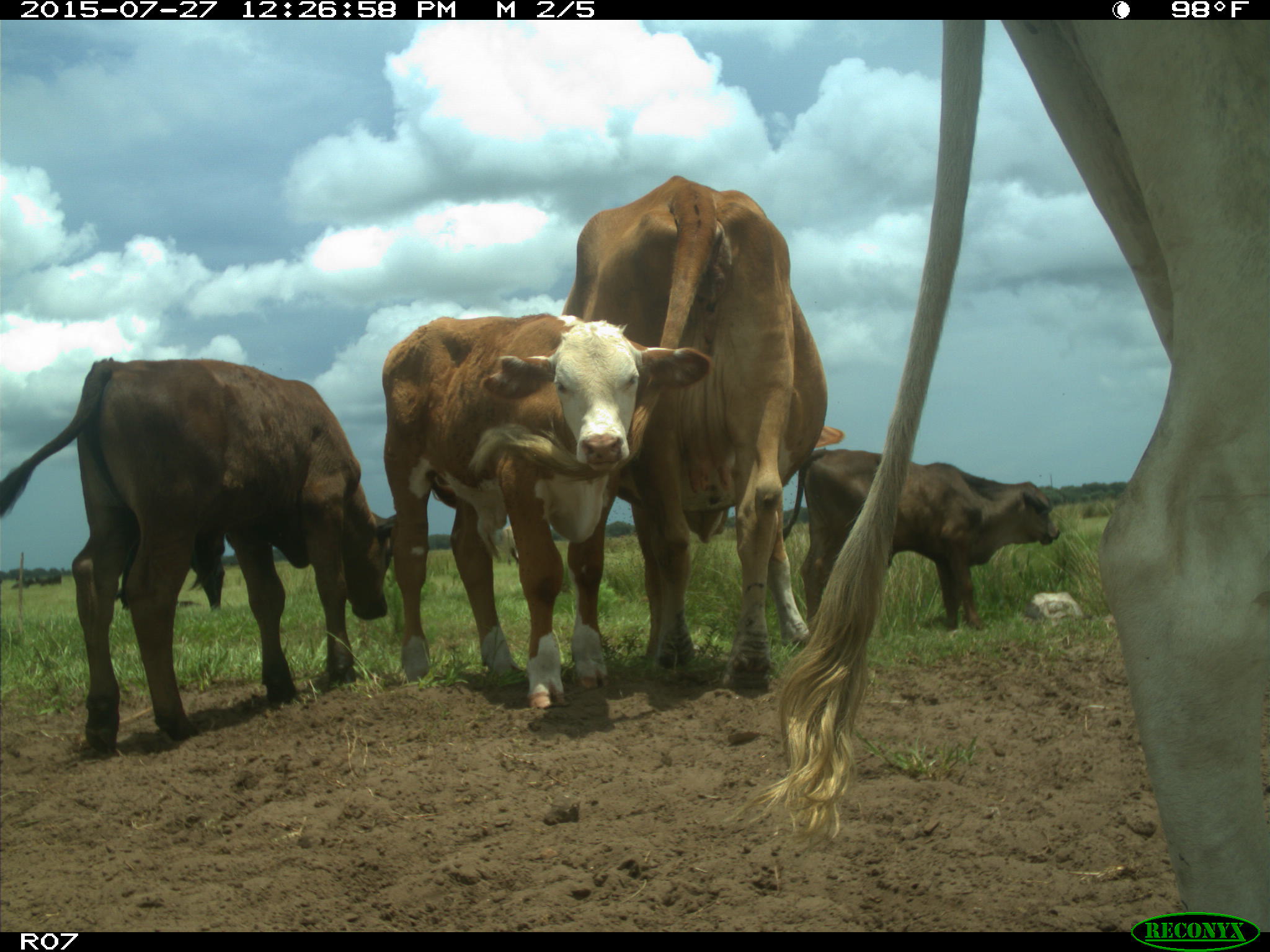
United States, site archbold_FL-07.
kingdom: Animalia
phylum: Chordata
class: Mammalia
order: Artiodactyla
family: Bovidae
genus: Bos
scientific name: Bos taurus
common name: domestic cow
Bos taurus (domestic cow).